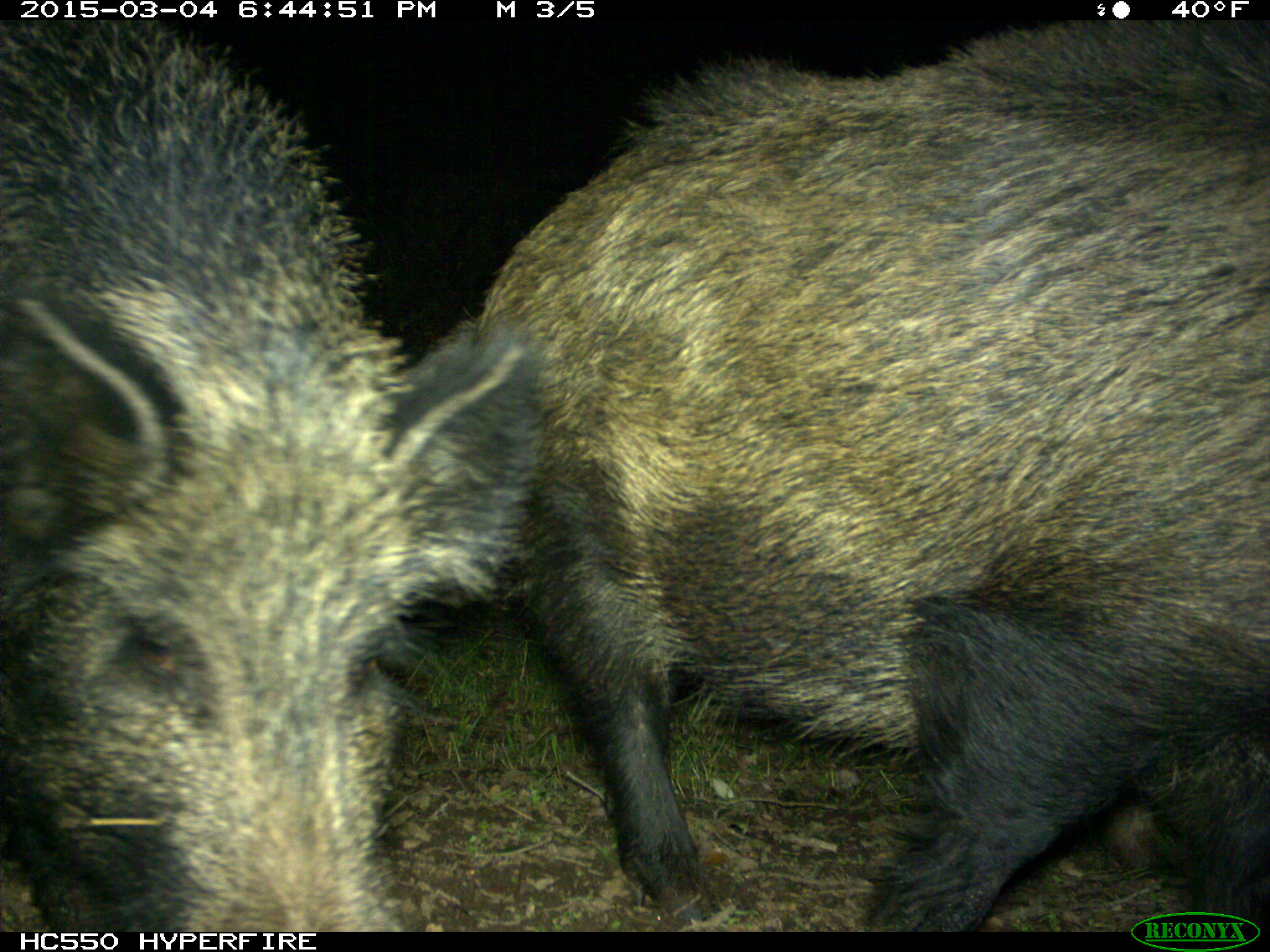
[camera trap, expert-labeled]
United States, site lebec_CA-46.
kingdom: Animalia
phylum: Chordata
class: Mammalia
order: Artiodactyla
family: Suidae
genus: Sus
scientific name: Sus scrofa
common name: wild boar